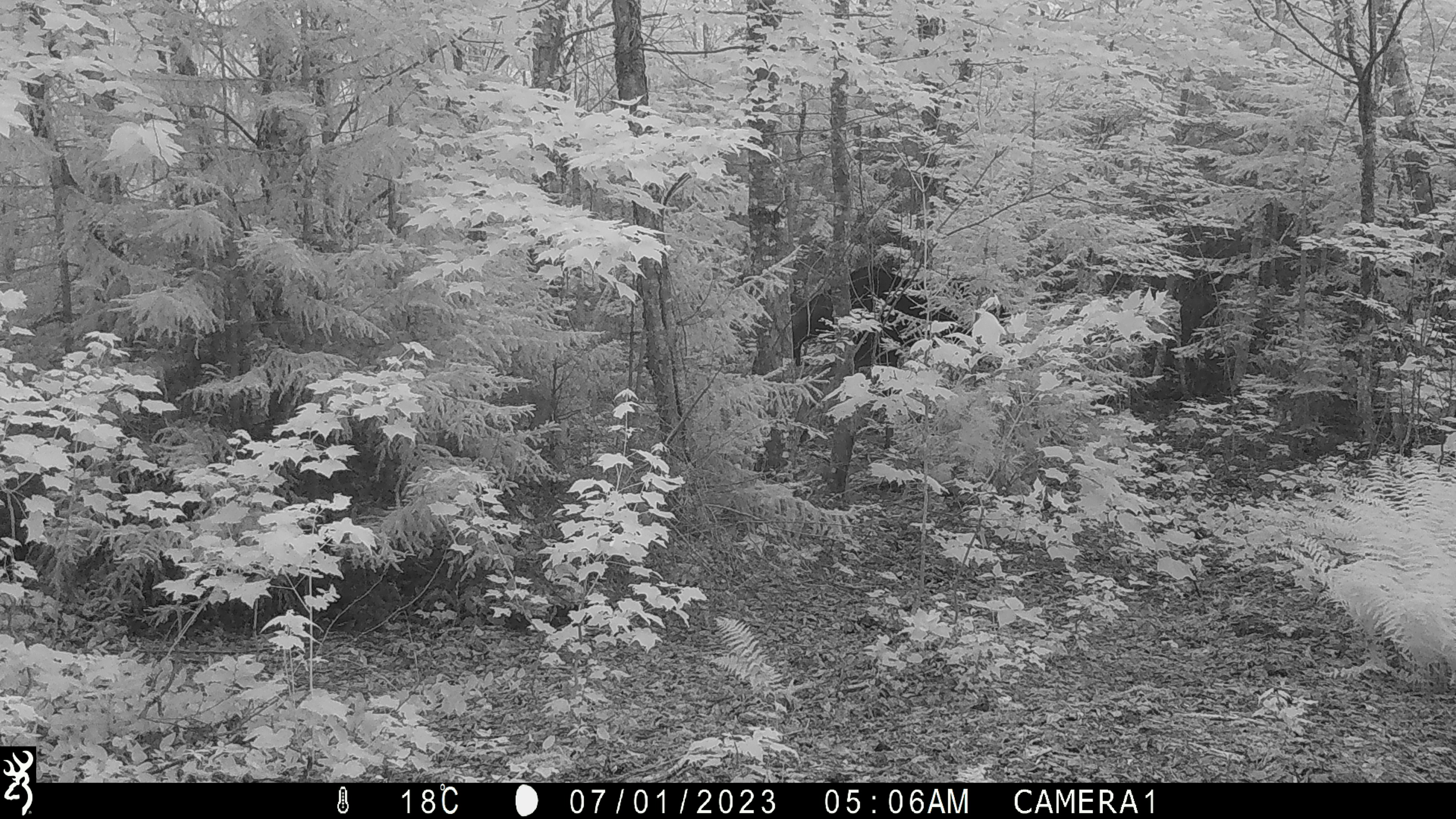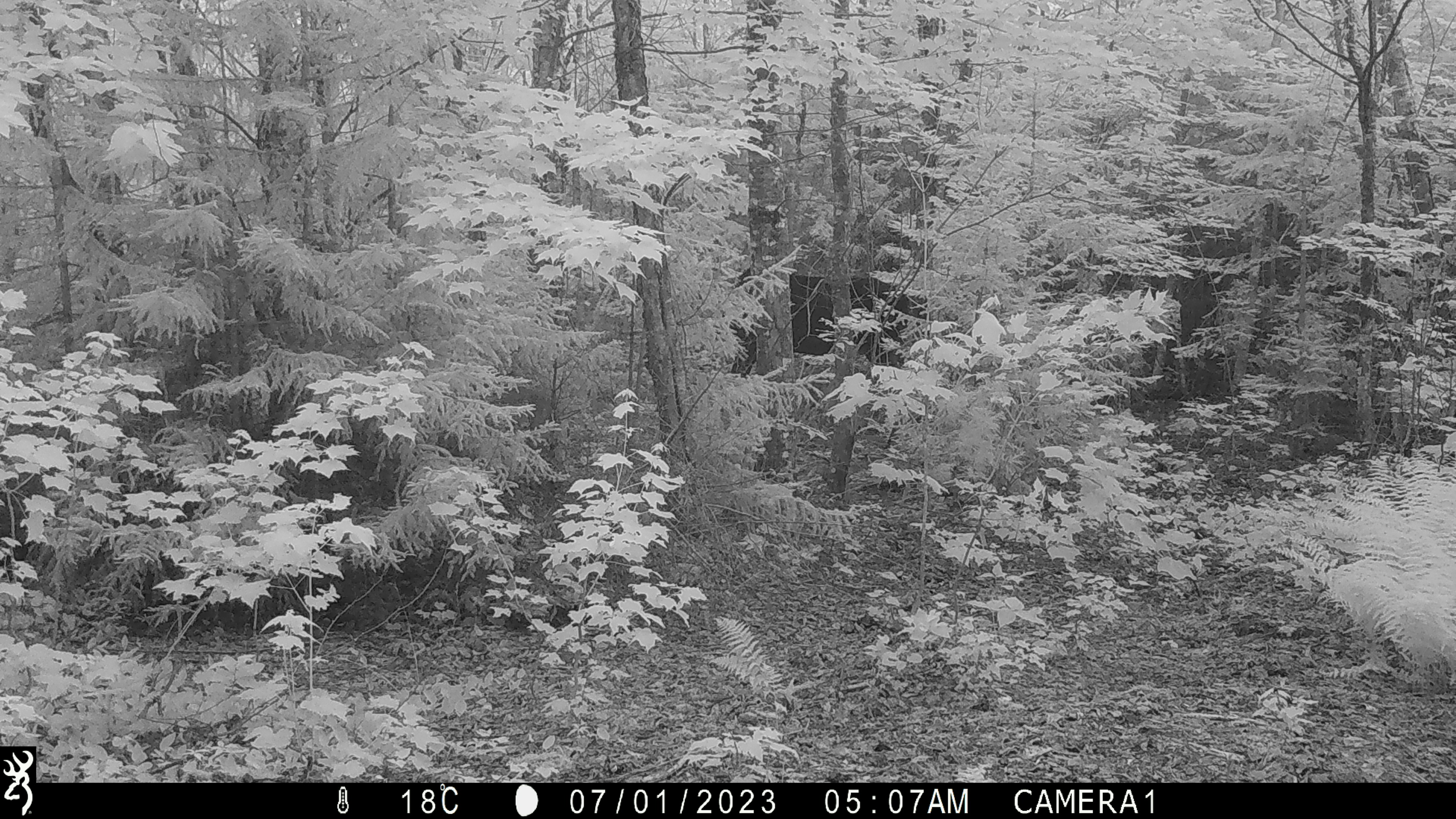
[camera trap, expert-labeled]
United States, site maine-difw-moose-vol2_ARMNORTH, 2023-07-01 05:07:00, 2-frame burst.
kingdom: Animalia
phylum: Chordata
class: Mammalia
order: Artiodactyla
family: Cervidae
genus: Alces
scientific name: Alces alces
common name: moose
Moose (Alces alces).